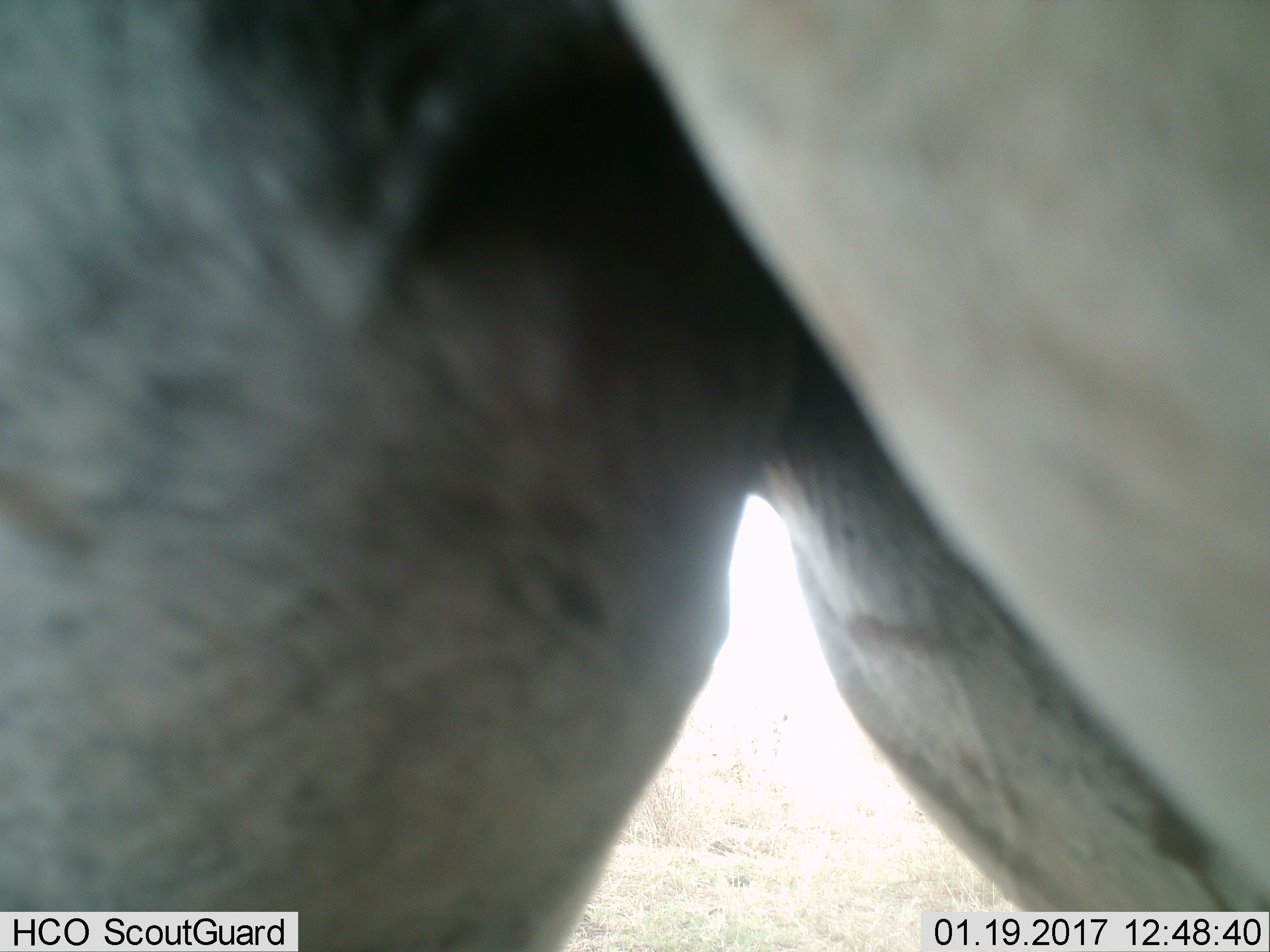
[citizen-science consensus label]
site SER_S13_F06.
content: unidentified animal